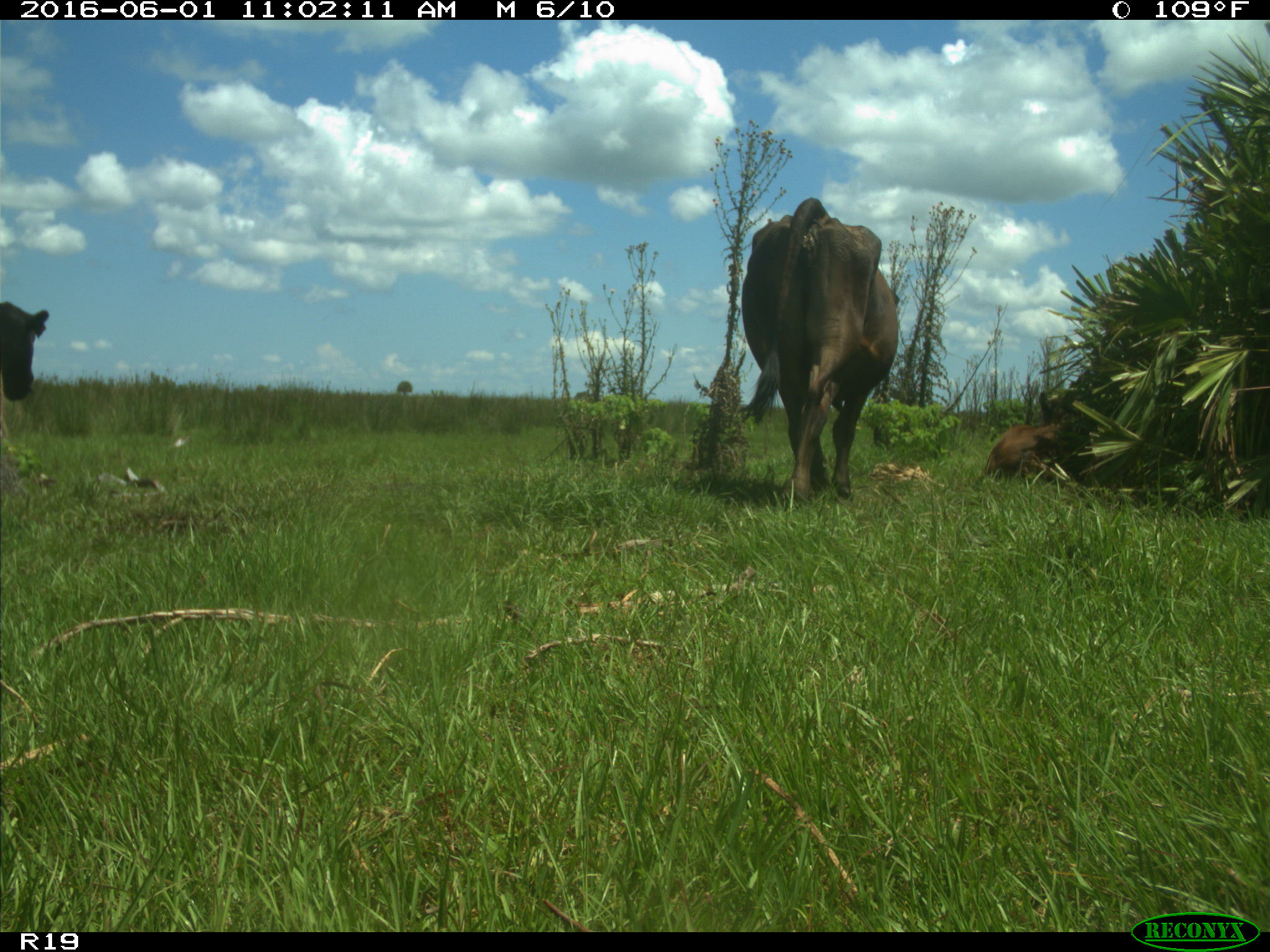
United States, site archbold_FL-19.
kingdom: Animalia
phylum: Chordata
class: Mammalia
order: Artiodactyla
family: Bovidae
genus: Bos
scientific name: Bos taurus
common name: domestic cow